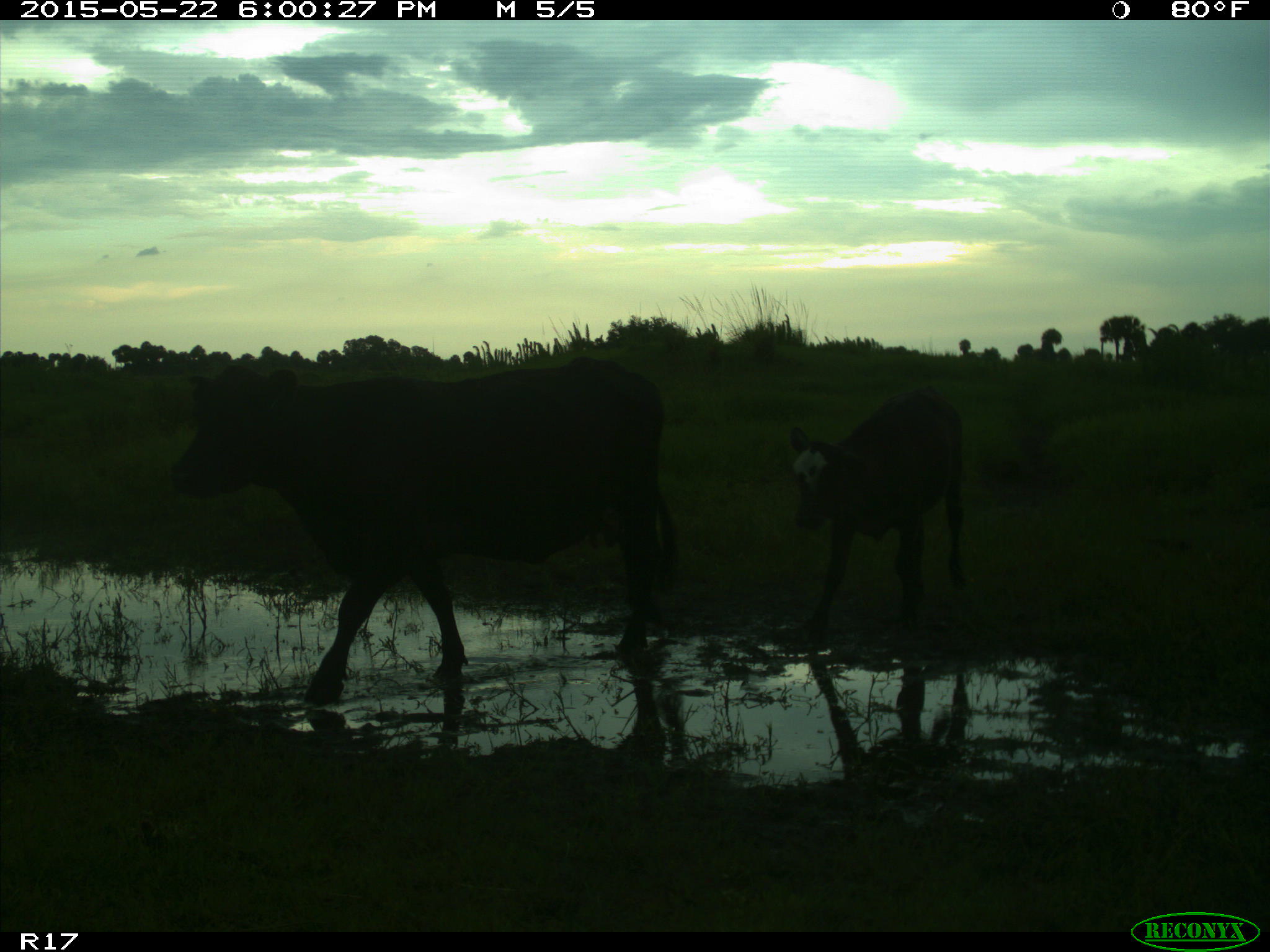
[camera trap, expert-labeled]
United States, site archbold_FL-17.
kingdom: Animalia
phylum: Chordata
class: Mammalia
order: Artiodactyla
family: Bovidae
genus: Bos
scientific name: Bos taurus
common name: domestic cow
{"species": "Bos taurus (domestic cow)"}